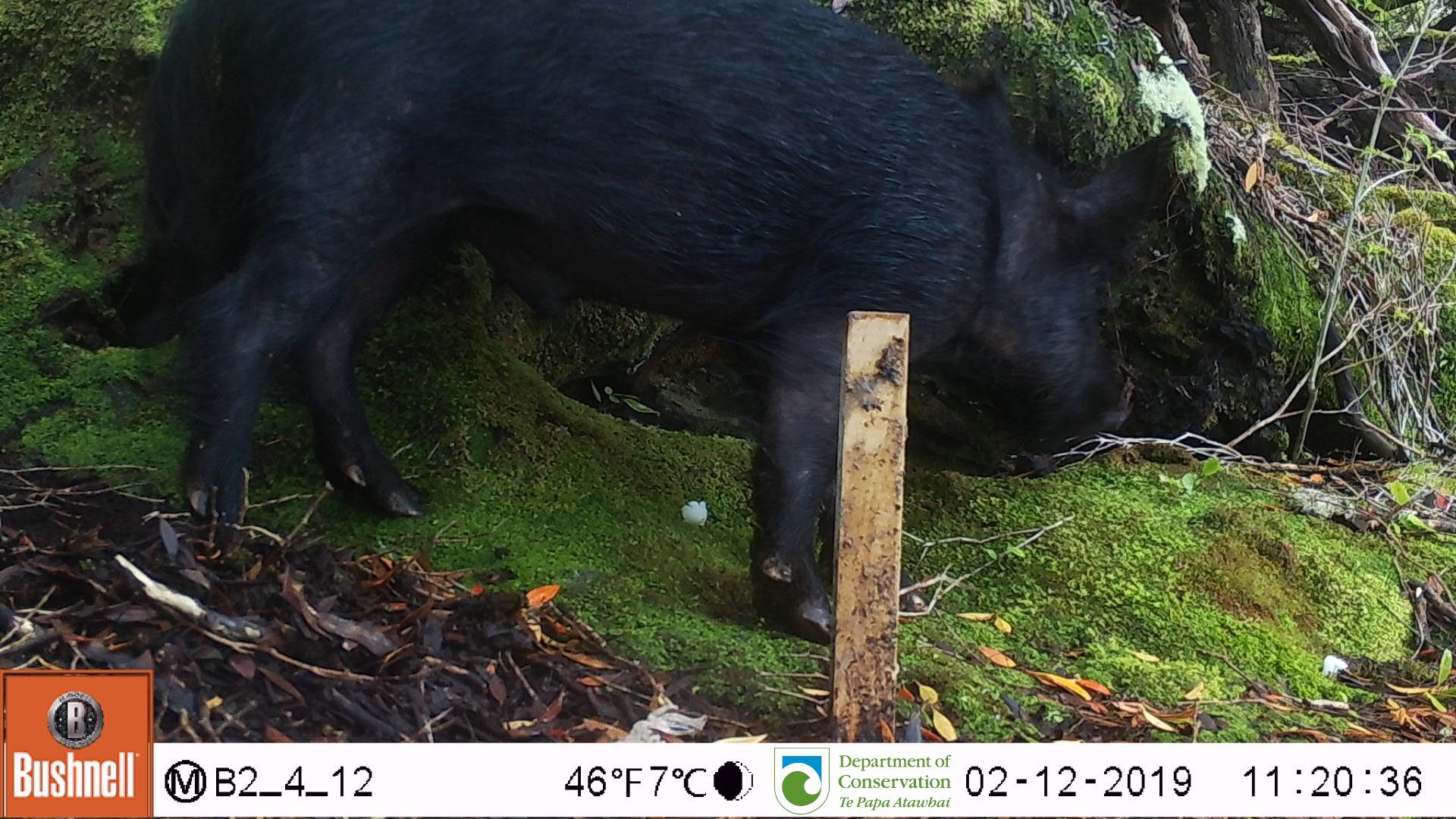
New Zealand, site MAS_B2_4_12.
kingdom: Animalia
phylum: Chordata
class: Mammalia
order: Artiodactyla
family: Suidae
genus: Sus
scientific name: Sus scrofa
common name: pig